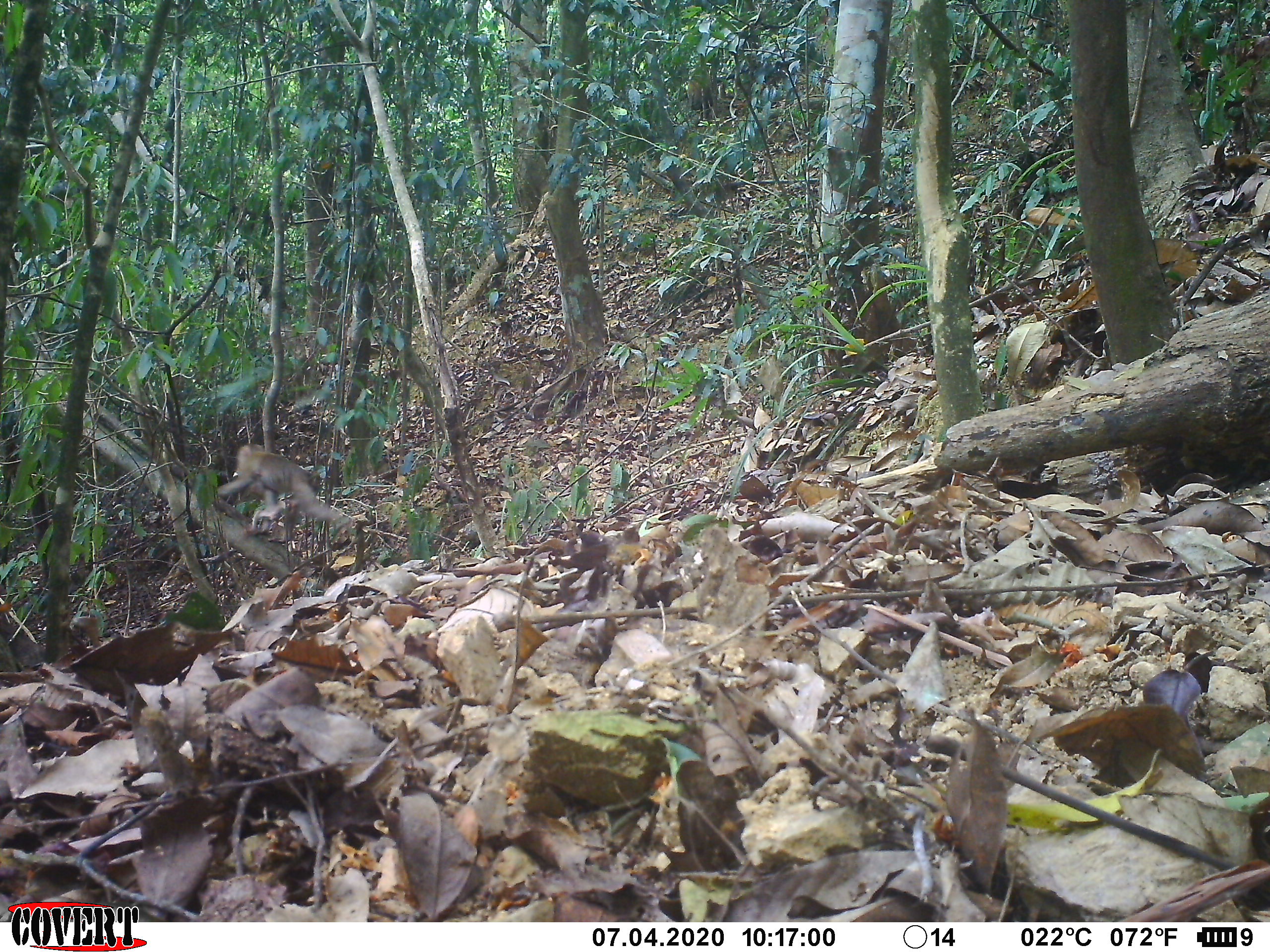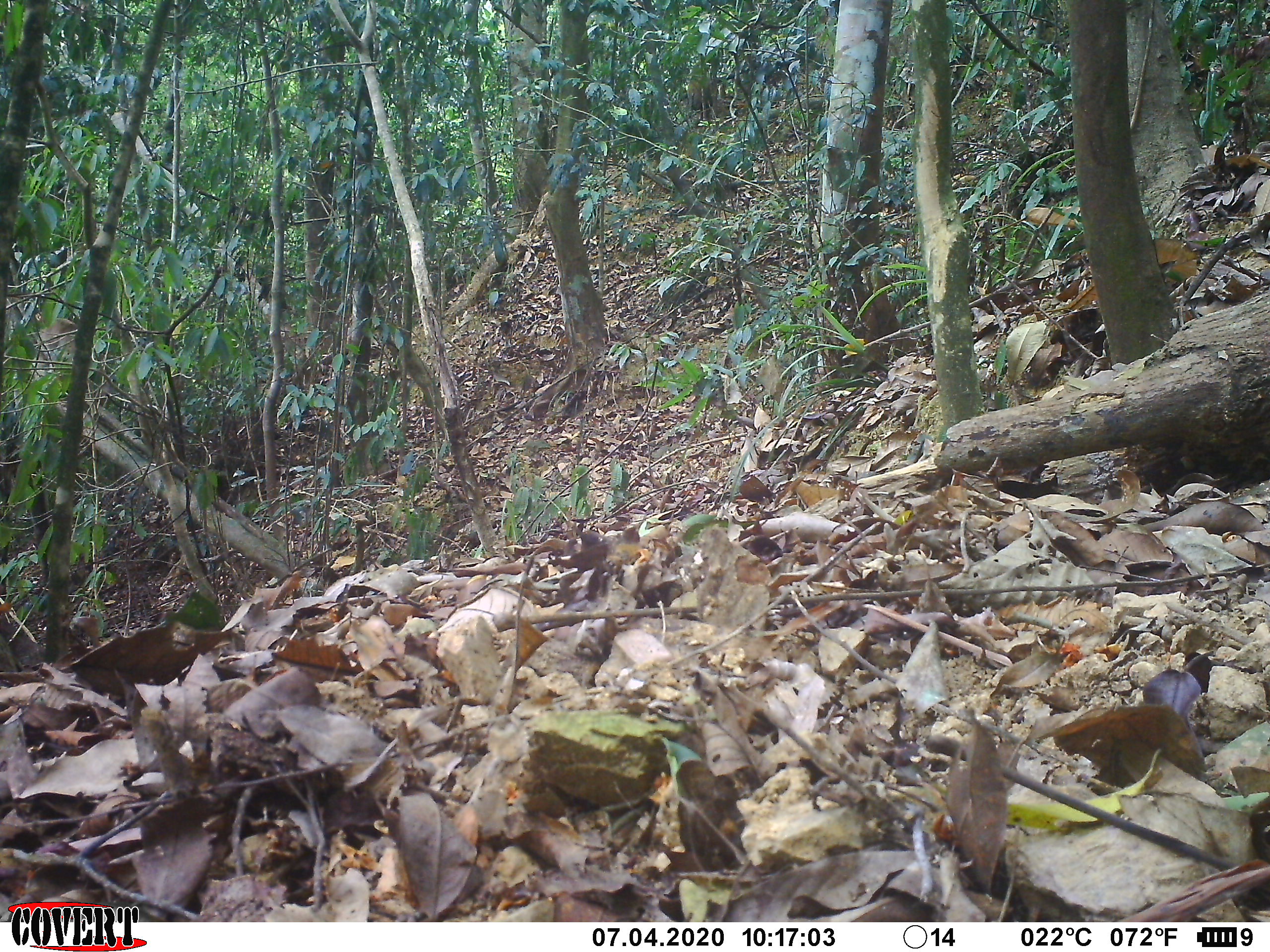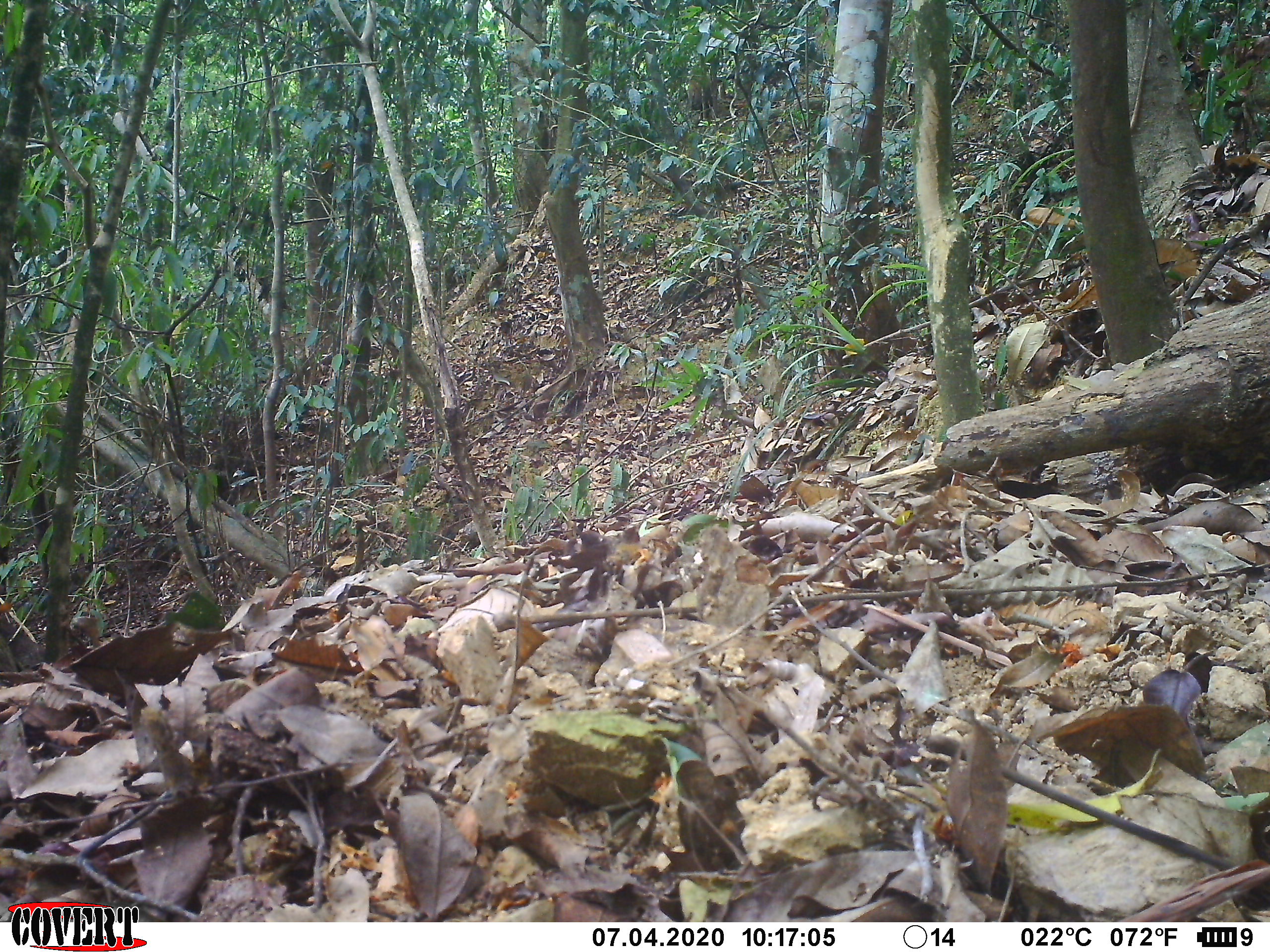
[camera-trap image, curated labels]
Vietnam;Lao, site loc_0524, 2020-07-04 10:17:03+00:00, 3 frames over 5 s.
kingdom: Animalia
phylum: Chordata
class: Mammalia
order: Primates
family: Cercopithecidae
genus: Macaca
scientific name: Macaca nemestrina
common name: pig-tailed macaque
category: pig tailed macaque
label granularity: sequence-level